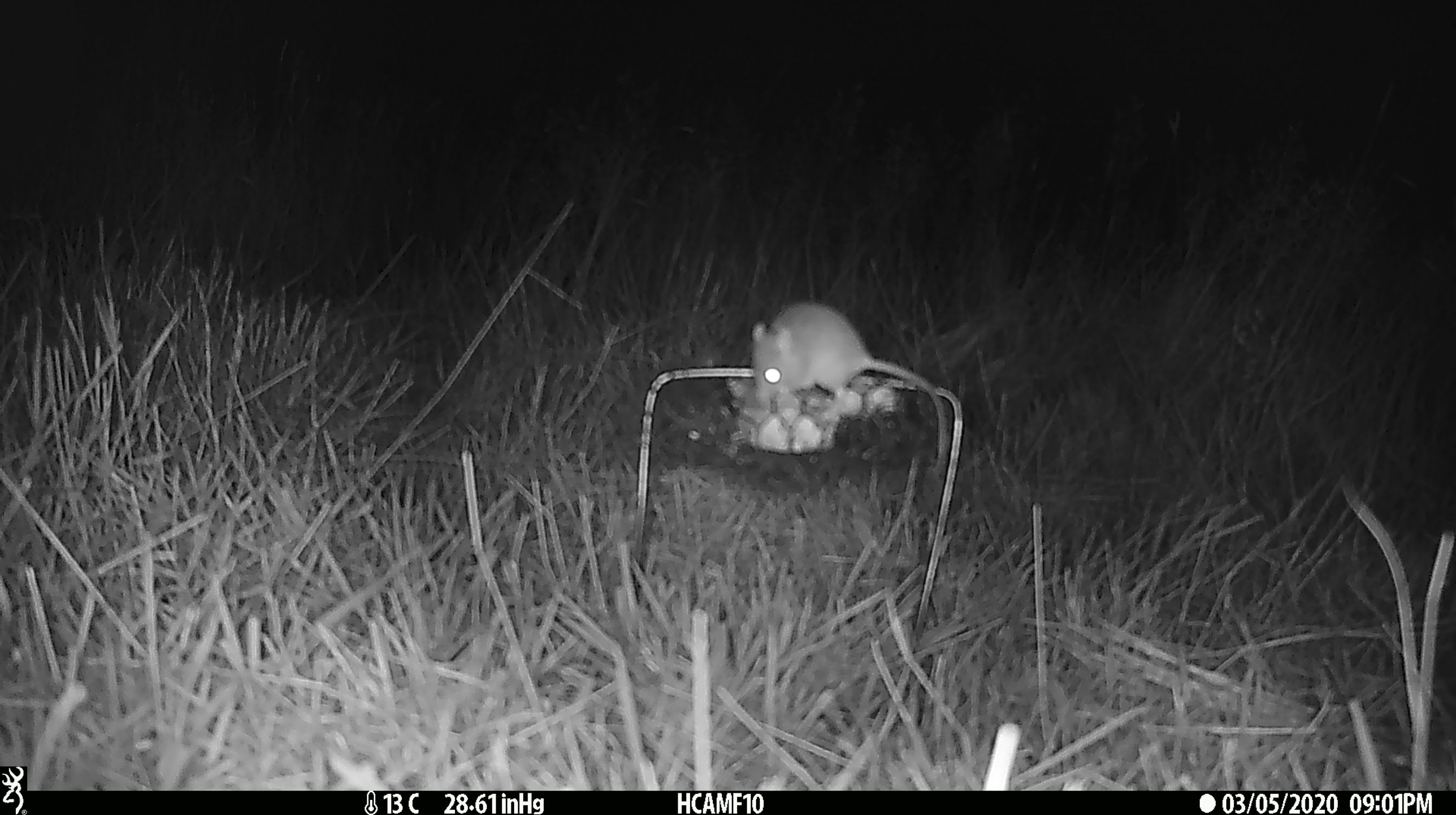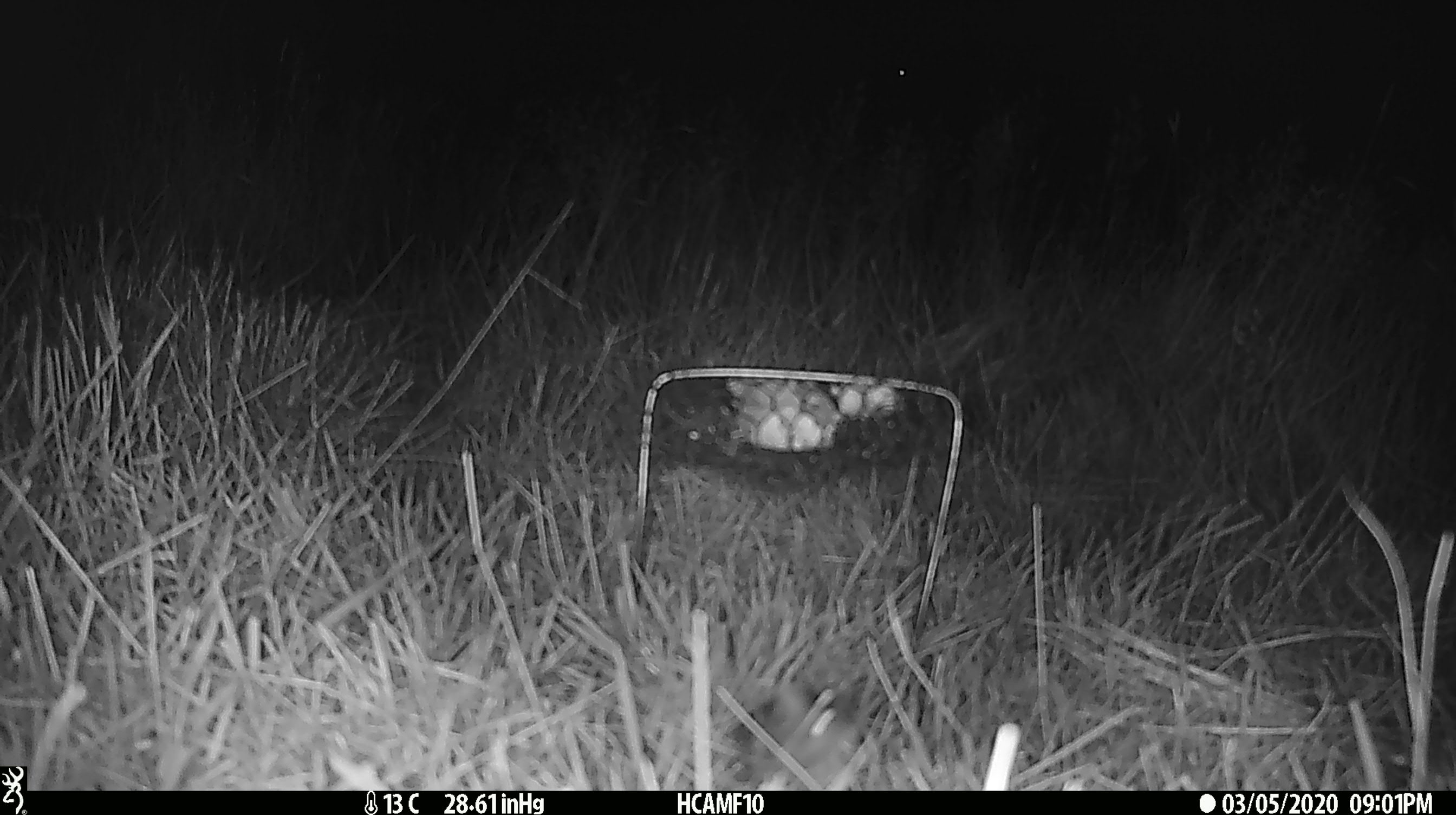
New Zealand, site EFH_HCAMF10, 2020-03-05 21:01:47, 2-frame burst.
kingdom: Animalia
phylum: Chordata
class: Mammalia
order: Rodentia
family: Muridae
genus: Mus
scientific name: Mus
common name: mouse